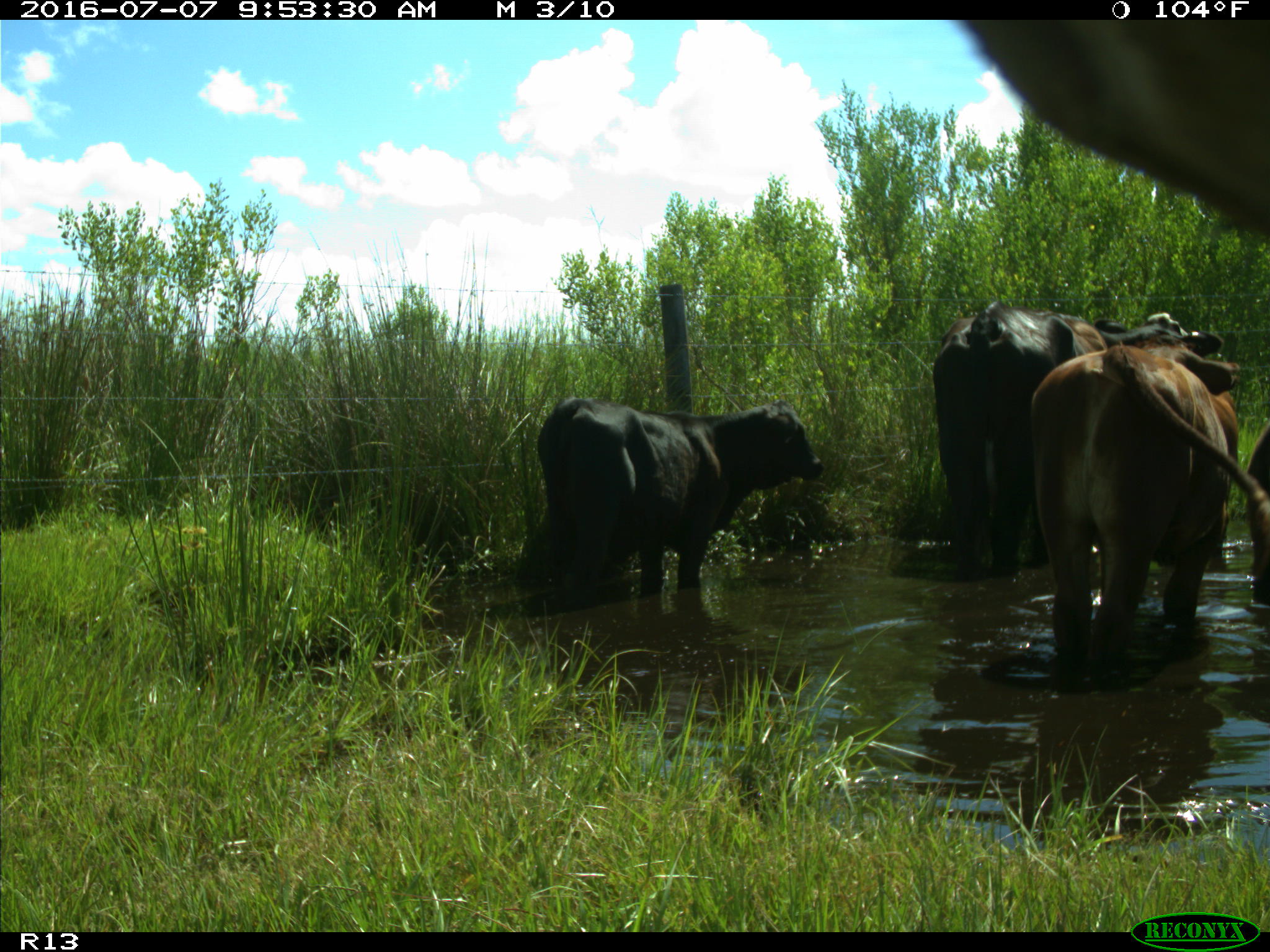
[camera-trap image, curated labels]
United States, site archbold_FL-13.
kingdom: Animalia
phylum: Chordata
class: Mammalia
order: Artiodactyla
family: Bovidae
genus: Bos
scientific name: Bos taurus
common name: domestic cow